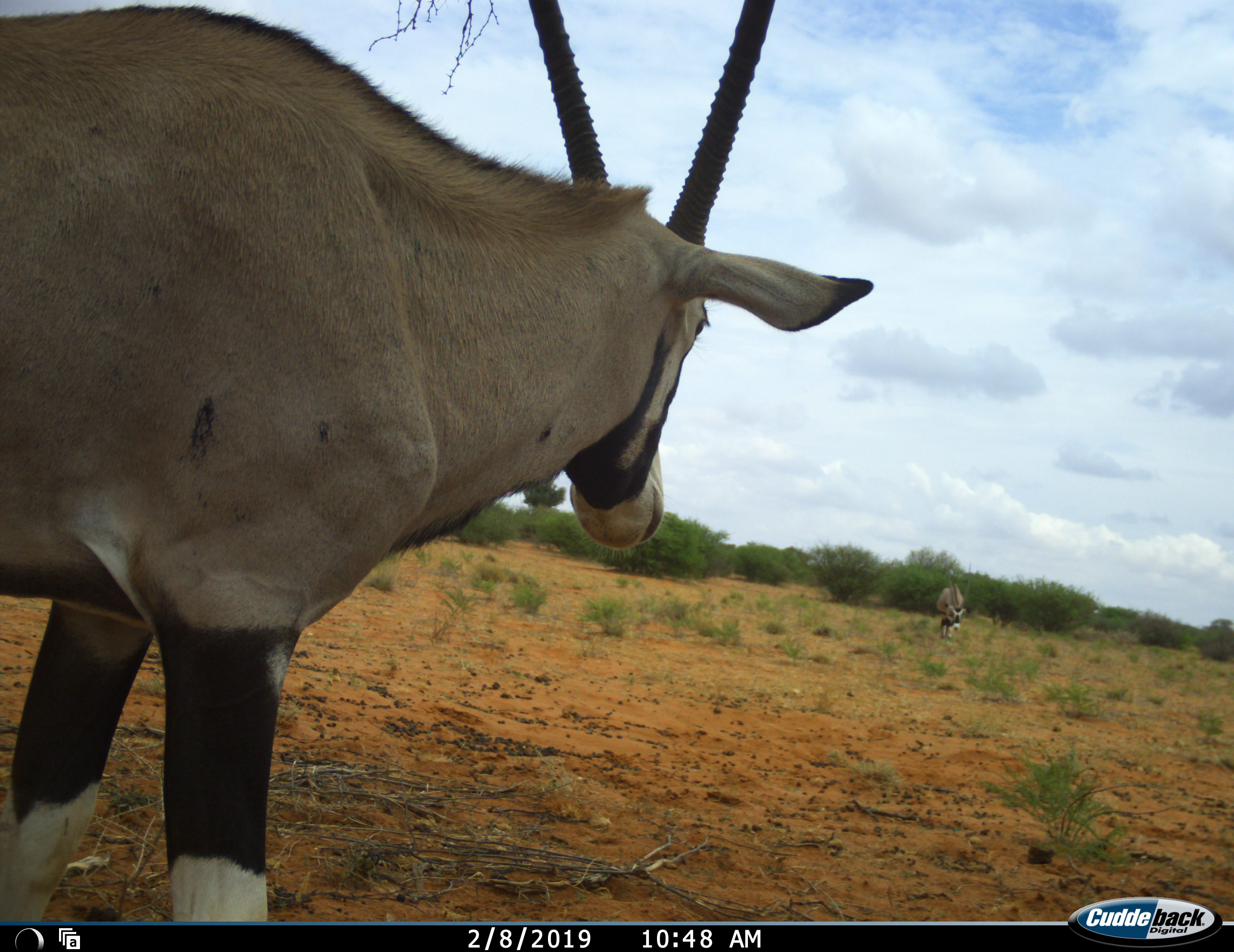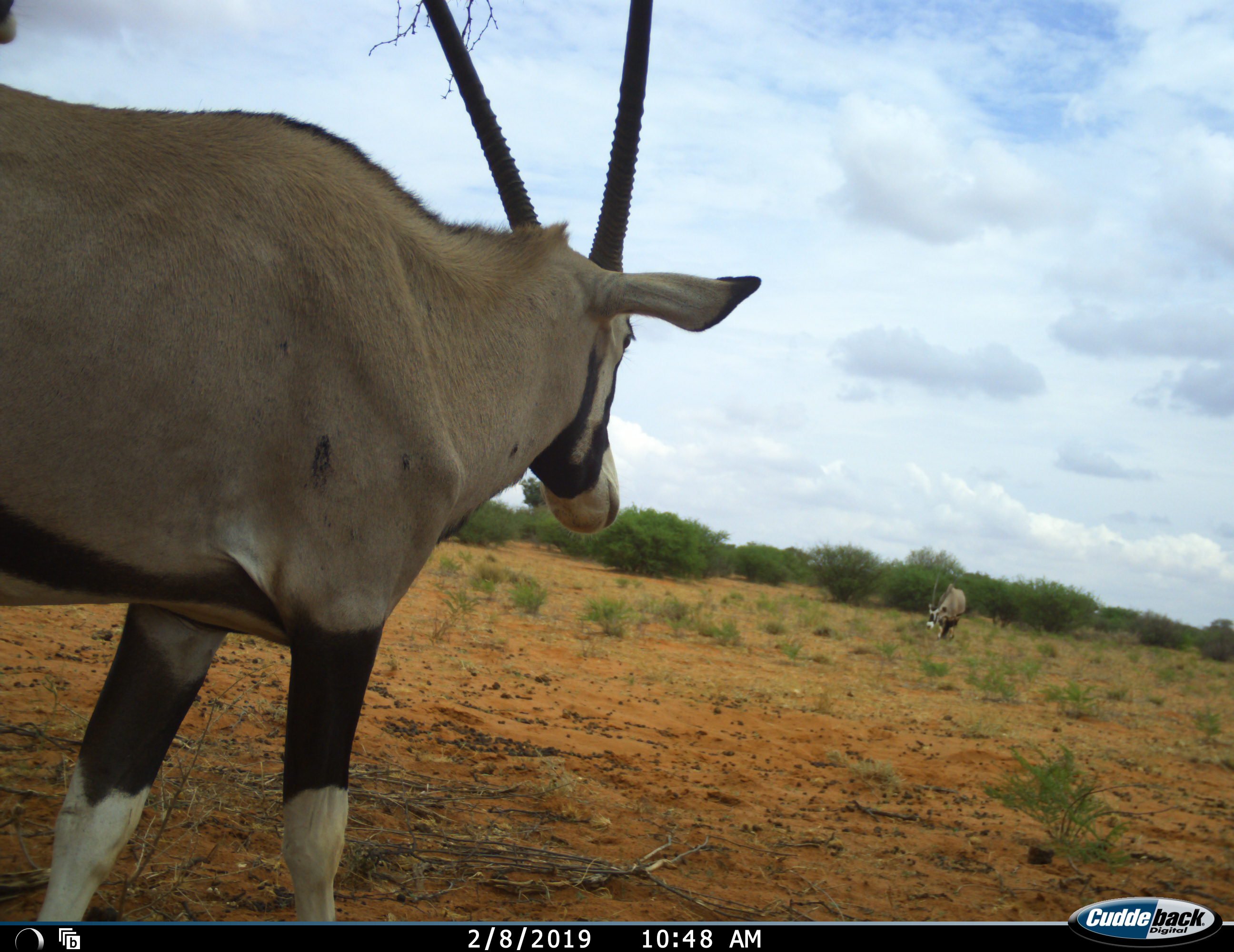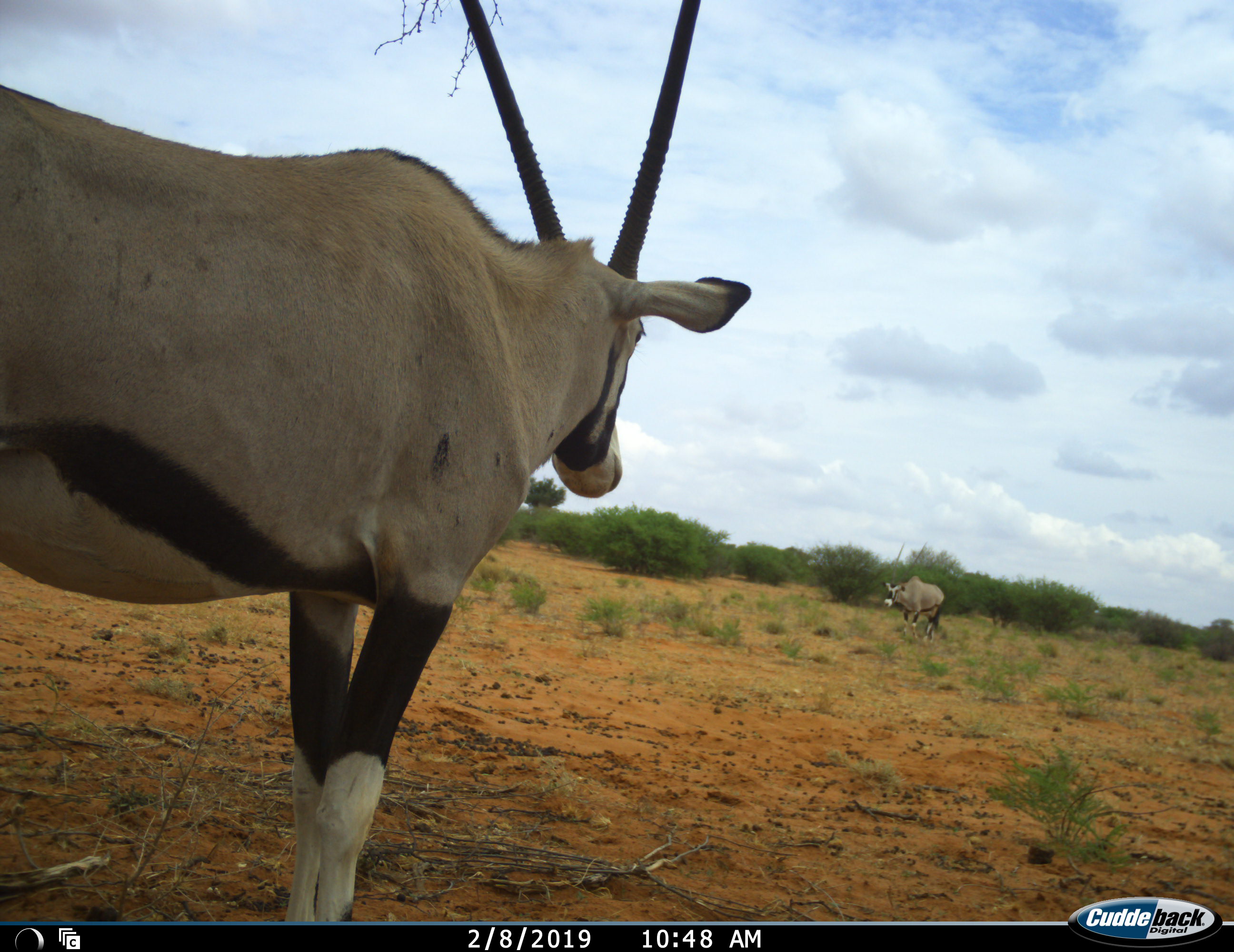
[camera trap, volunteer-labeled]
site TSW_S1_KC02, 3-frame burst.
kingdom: Animalia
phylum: Chordata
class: Mammalia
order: Artiodactyla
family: Bovidae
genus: Oryx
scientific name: Oryx gazella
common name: gemsbok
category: oryx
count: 2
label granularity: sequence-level